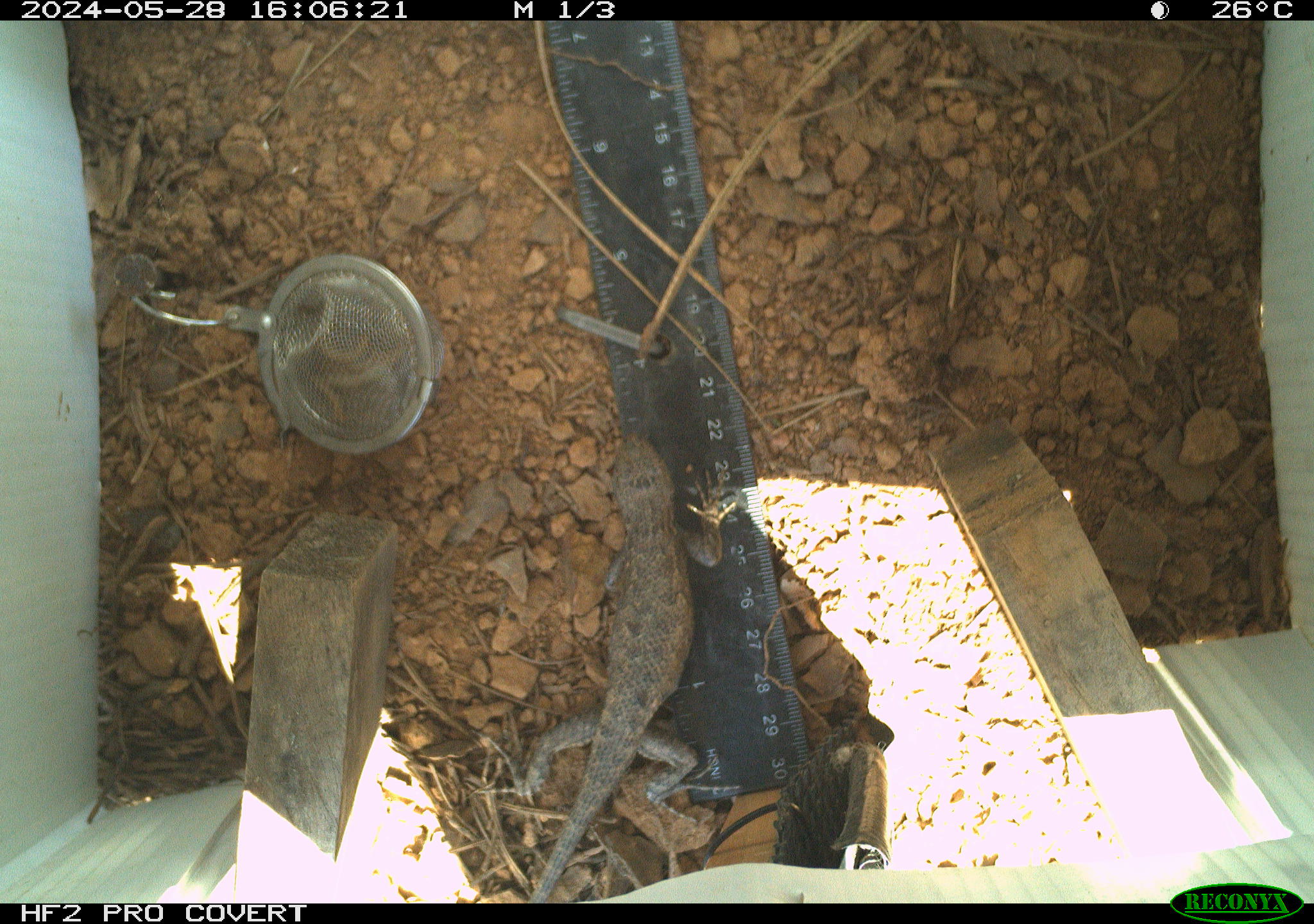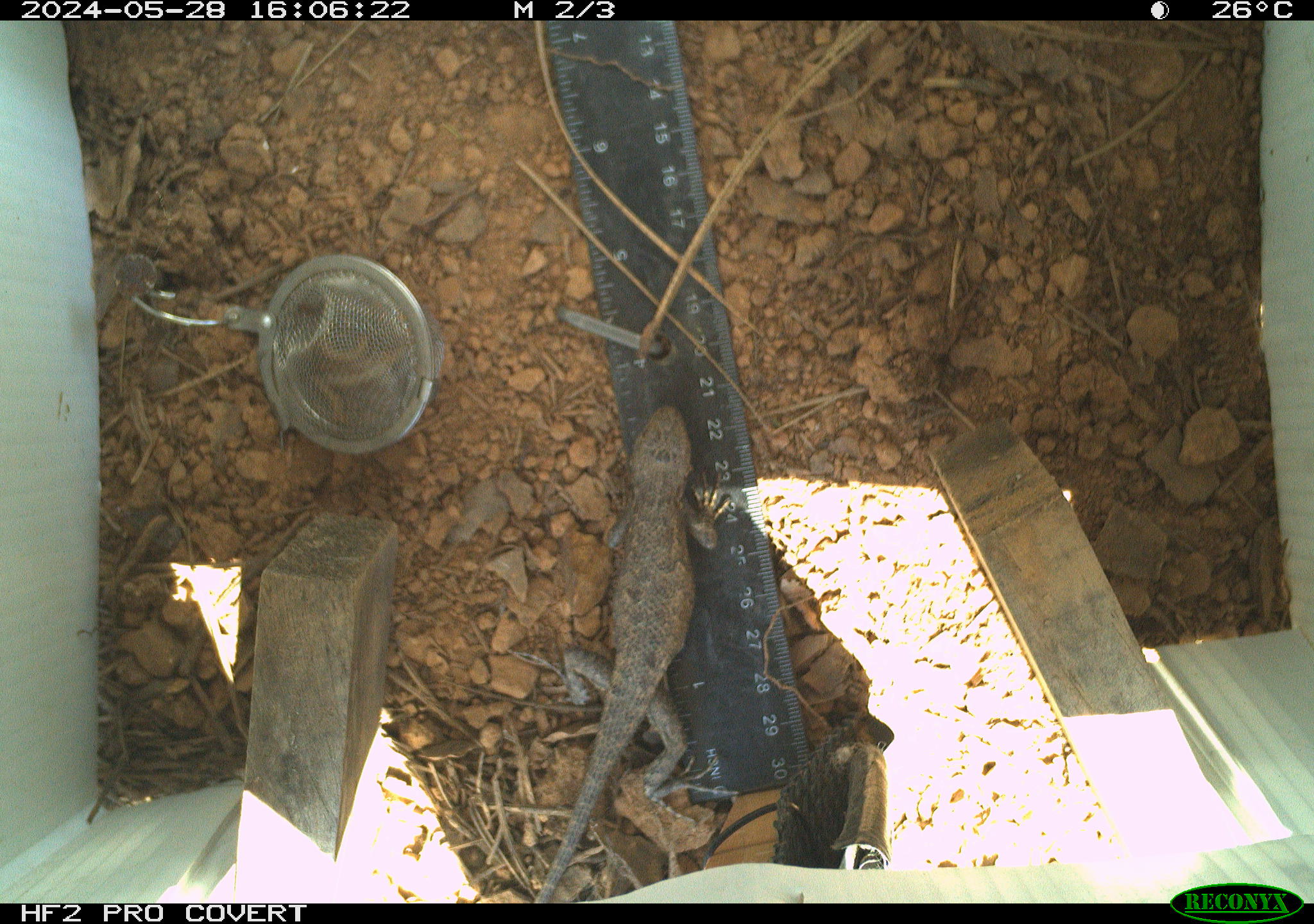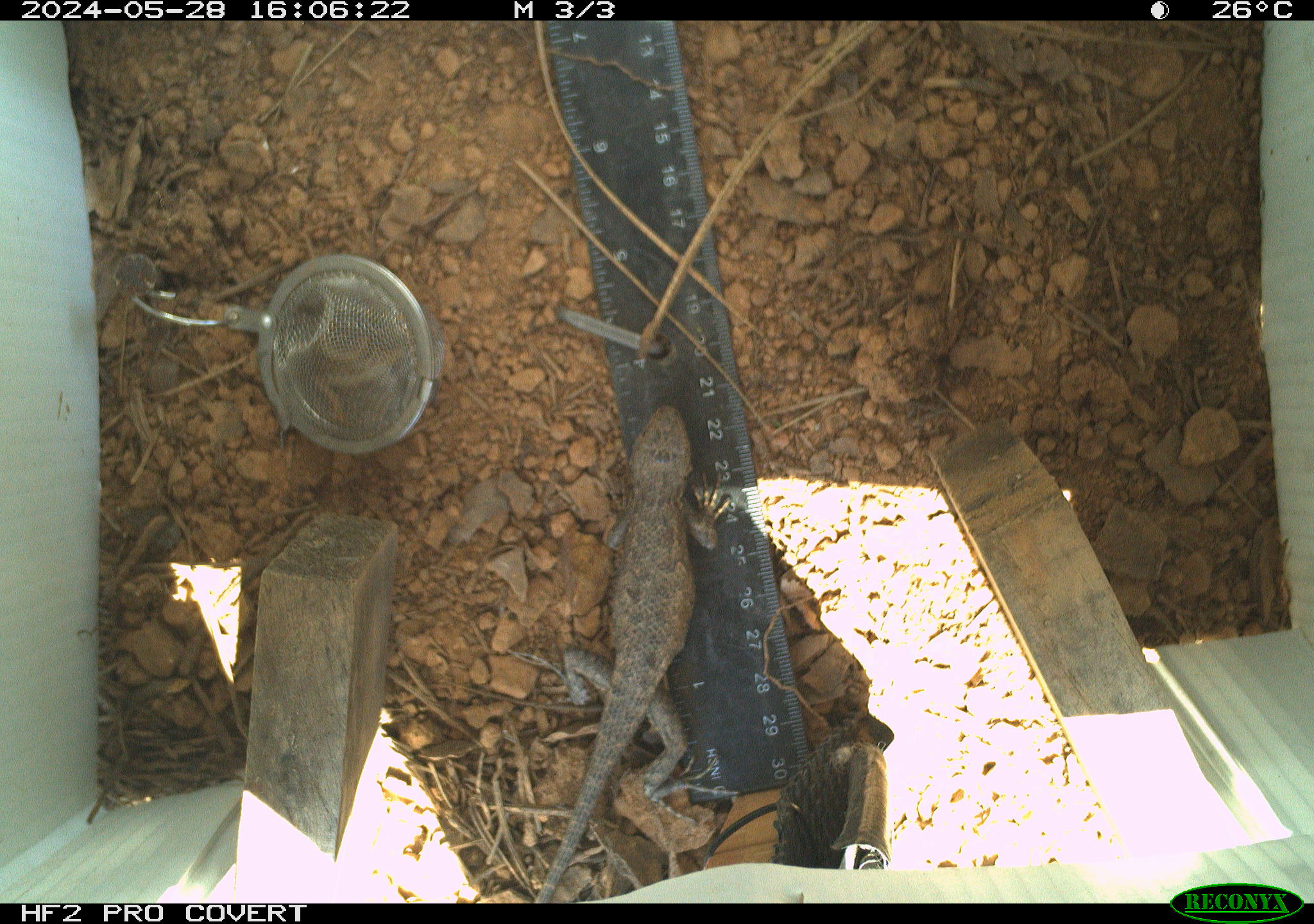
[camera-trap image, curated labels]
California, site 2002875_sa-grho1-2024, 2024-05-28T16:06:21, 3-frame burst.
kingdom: Animalia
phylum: Chordata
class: Reptilia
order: Squamata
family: Phrynosomatidae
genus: Sceloporus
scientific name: Sceloporus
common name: spiny lizards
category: sceloporus species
Sceloporus species (spiny lizards) (Sceloporus).